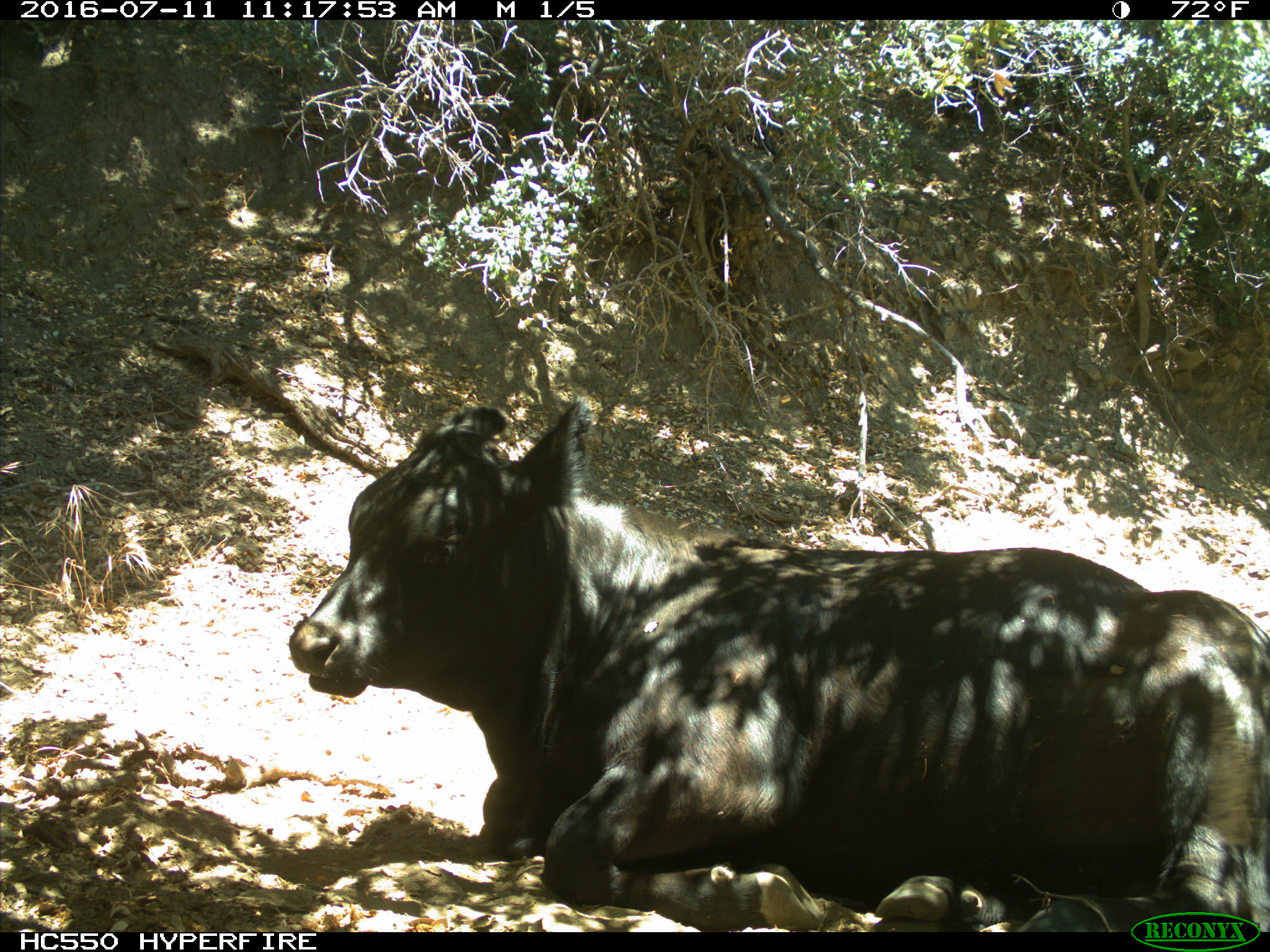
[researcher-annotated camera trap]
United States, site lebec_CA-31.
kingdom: Animalia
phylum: Chordata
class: Mammalia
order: Artiodactyla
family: Bovidae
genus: Bos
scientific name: Bos taurus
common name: domestic cow